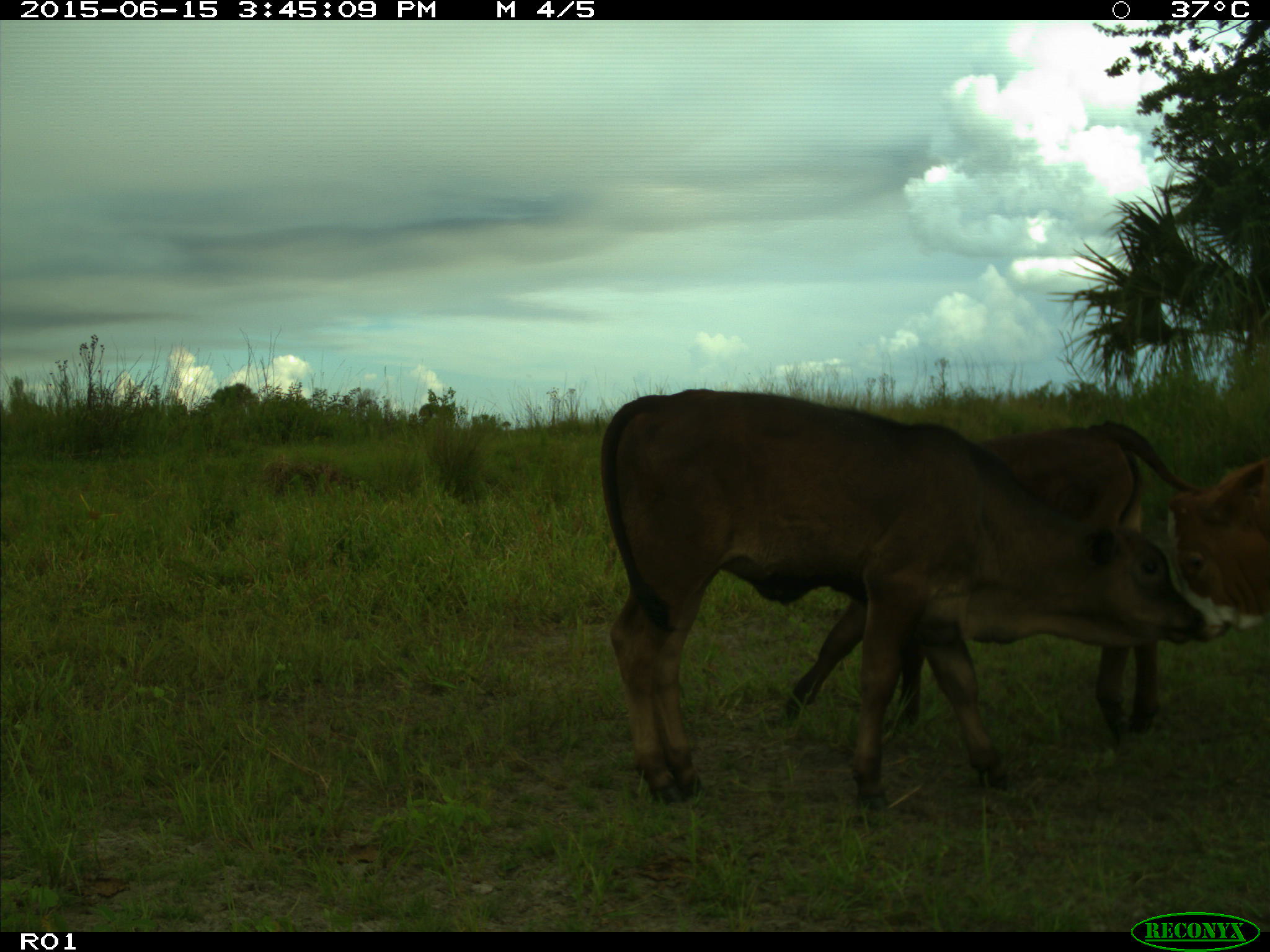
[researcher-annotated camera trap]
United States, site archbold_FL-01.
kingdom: Animalia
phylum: Chordata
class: Mammalia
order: Artiodactyla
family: Bovidae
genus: Bos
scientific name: Bos taurus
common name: domestic cow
Bos taurus (domestic cow).